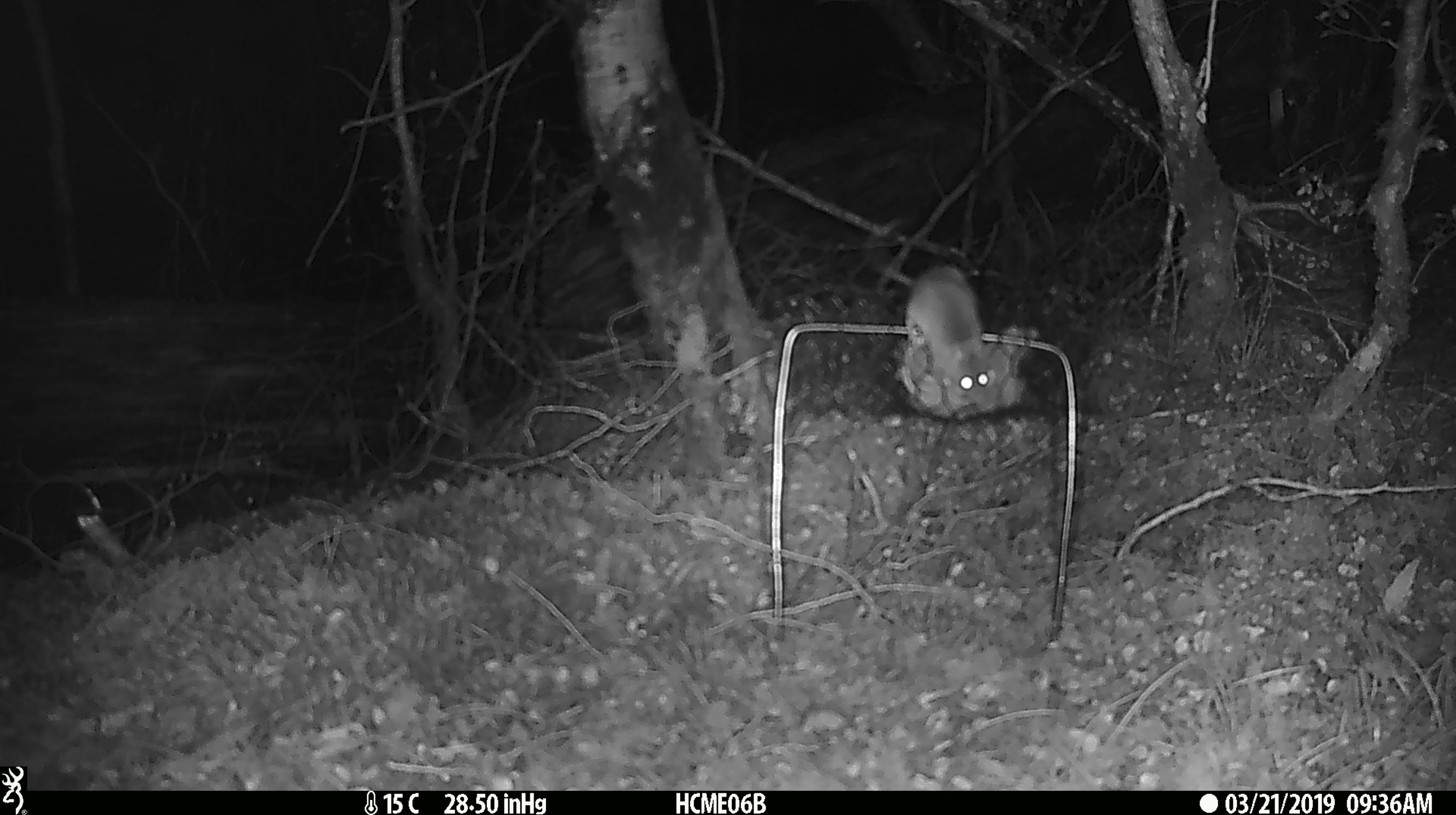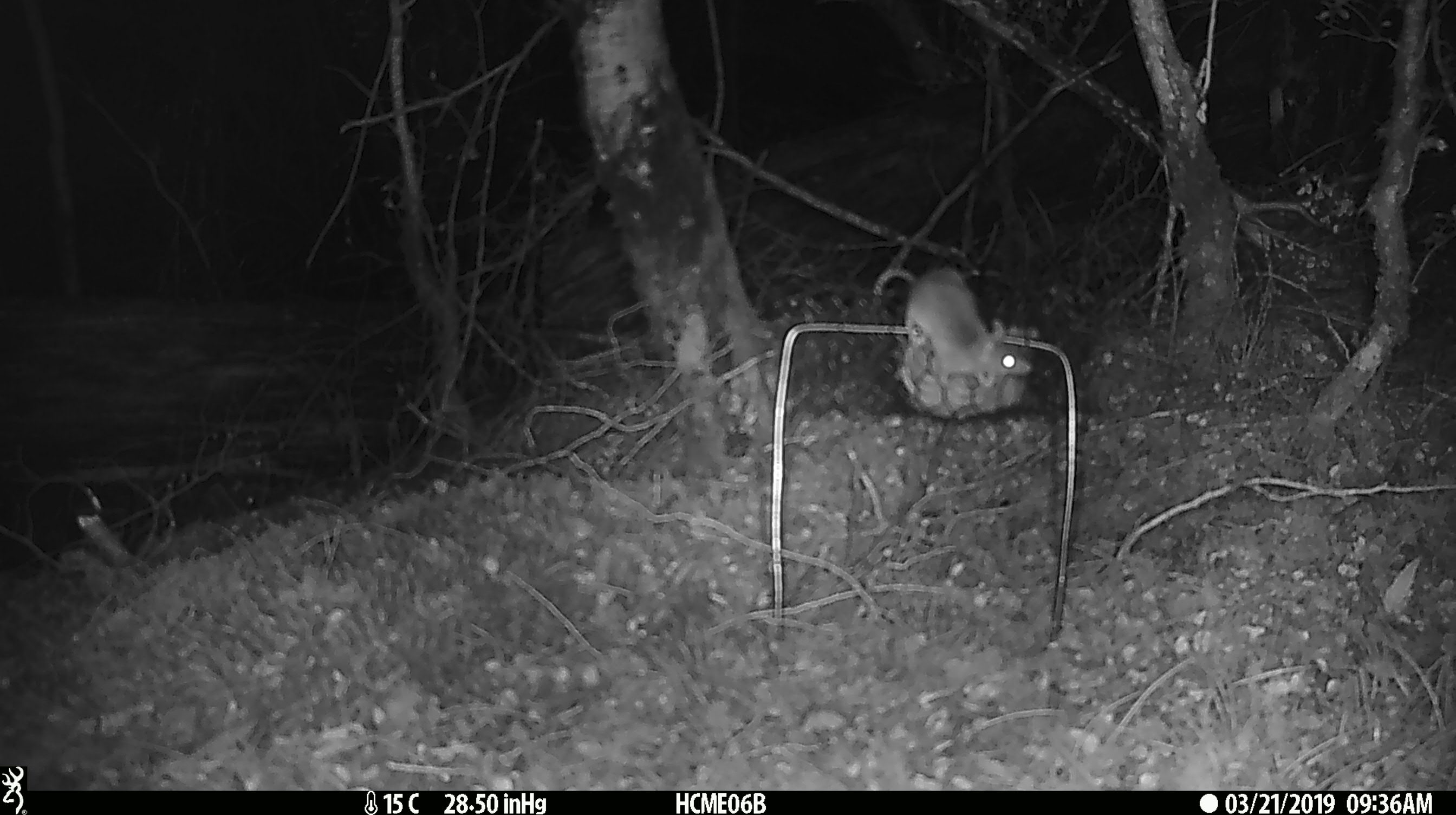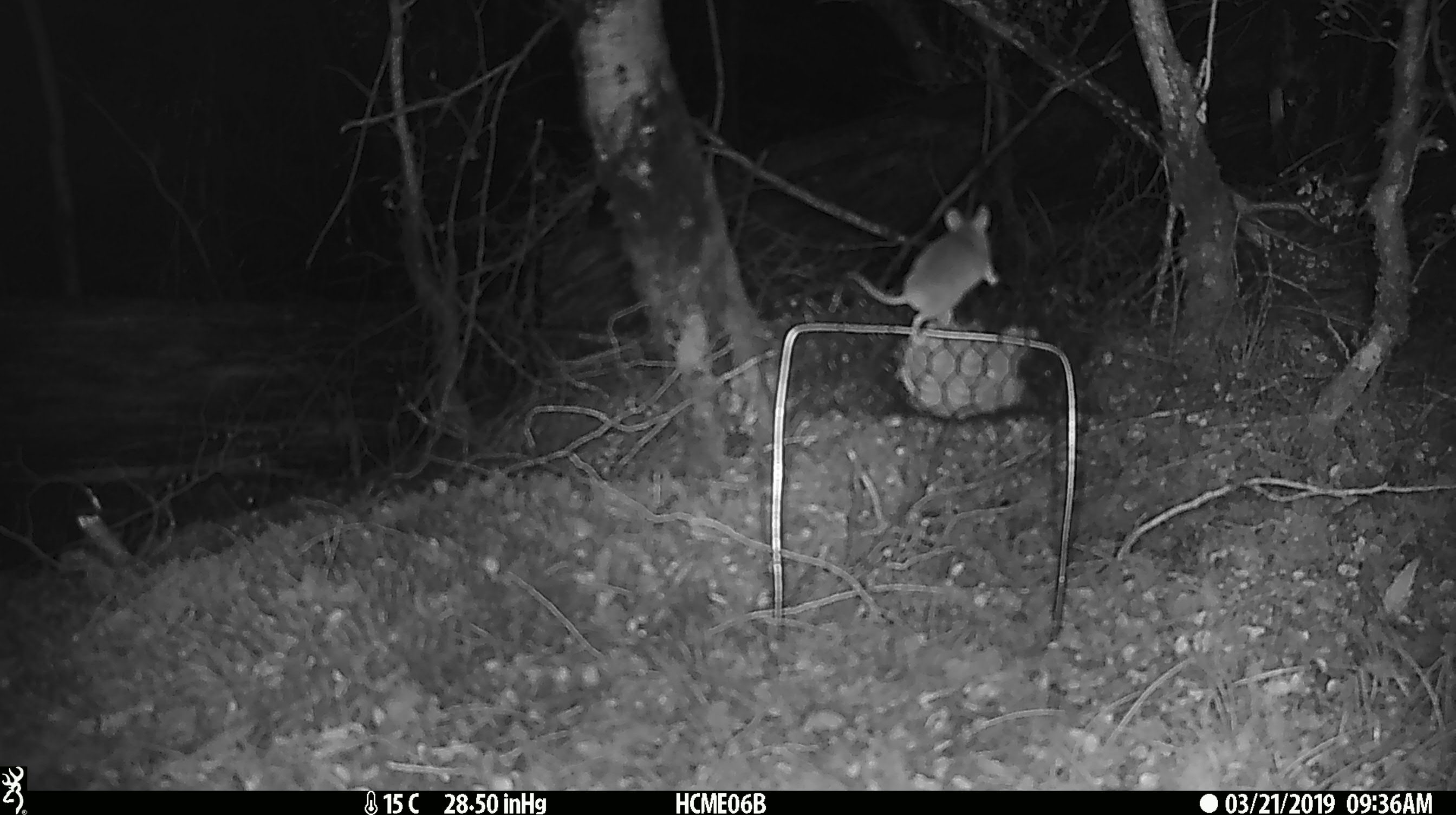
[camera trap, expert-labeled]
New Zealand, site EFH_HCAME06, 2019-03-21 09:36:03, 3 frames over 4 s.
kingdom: Animalia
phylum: Chordata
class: Mammalia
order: Rodentia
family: Muridae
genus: Mus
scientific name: Mus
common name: mouse